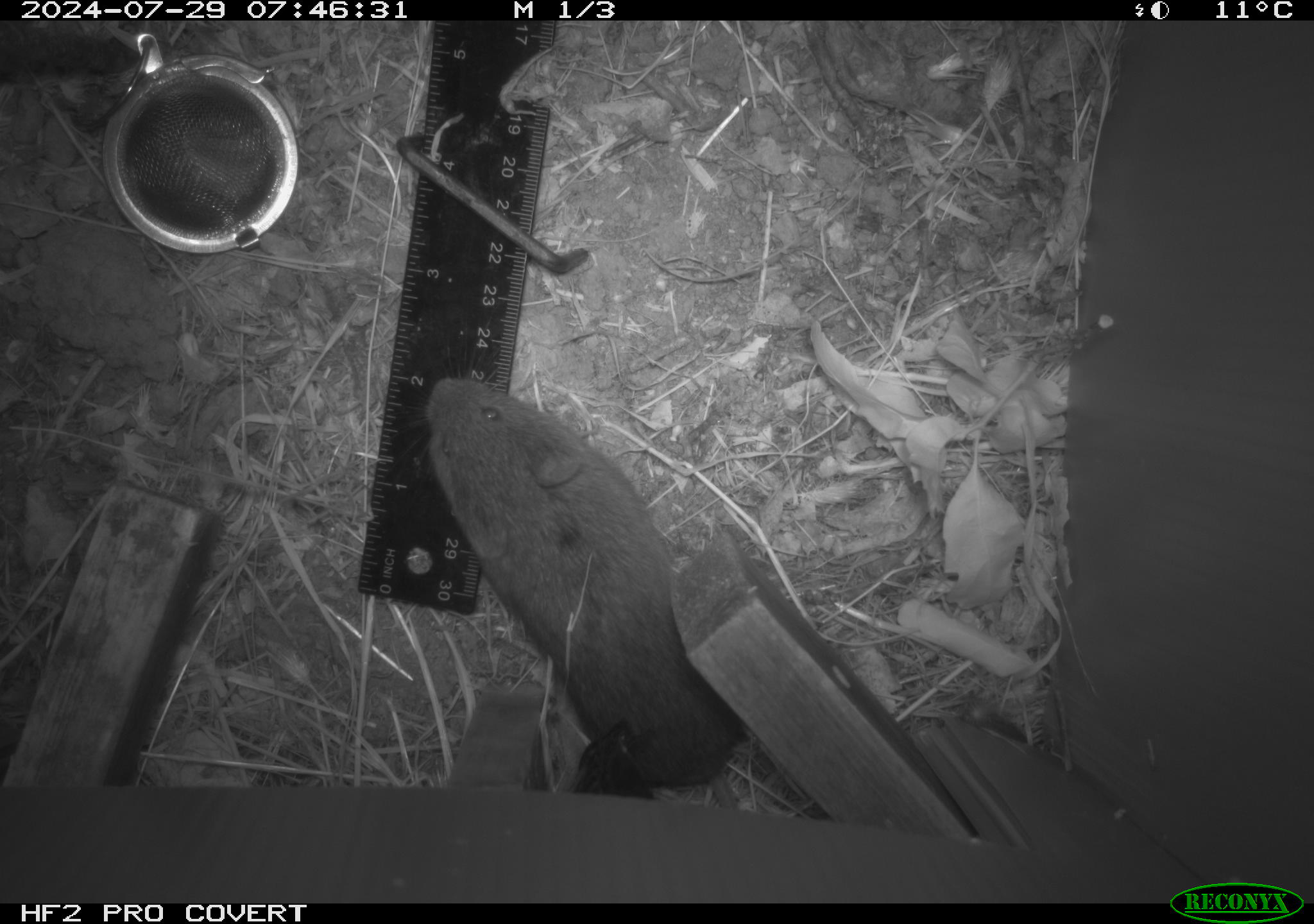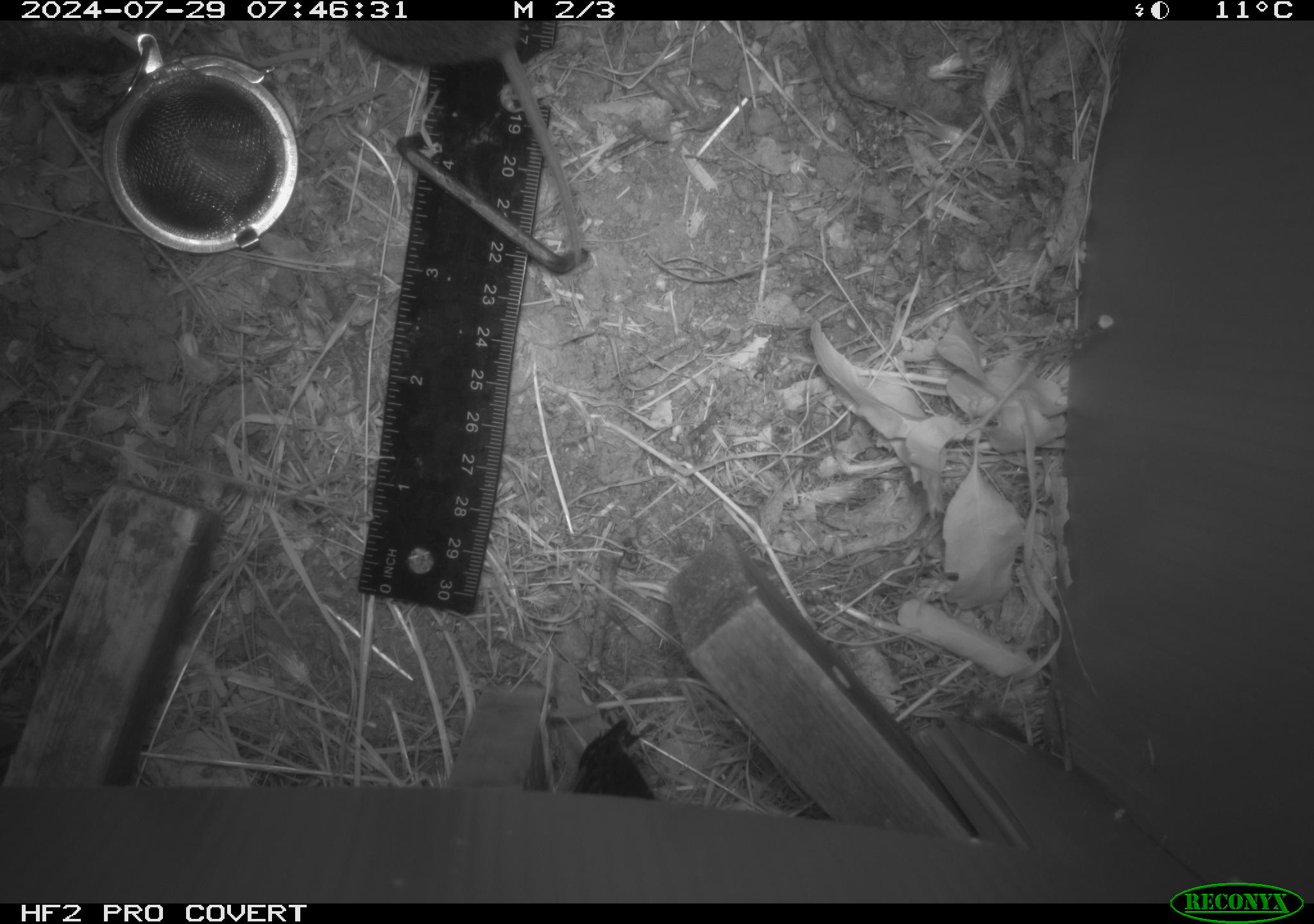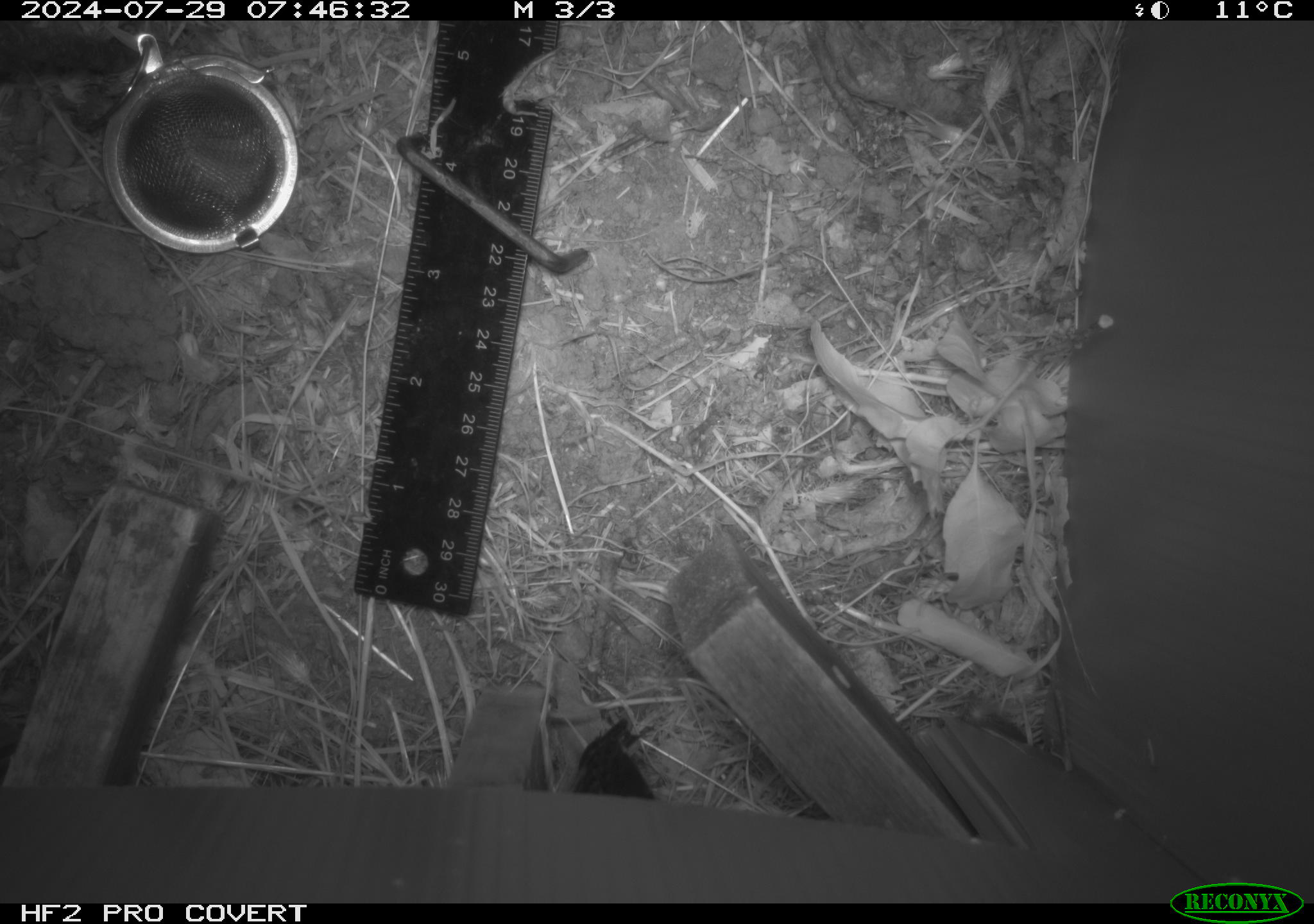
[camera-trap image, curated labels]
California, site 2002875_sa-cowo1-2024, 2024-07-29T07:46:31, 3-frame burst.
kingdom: Animalia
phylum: Chordata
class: Mammalia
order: Rodentia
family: Cricetidae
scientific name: Arvicolinae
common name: voles, lemmings, and muskrats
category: arvicolinae subfamily